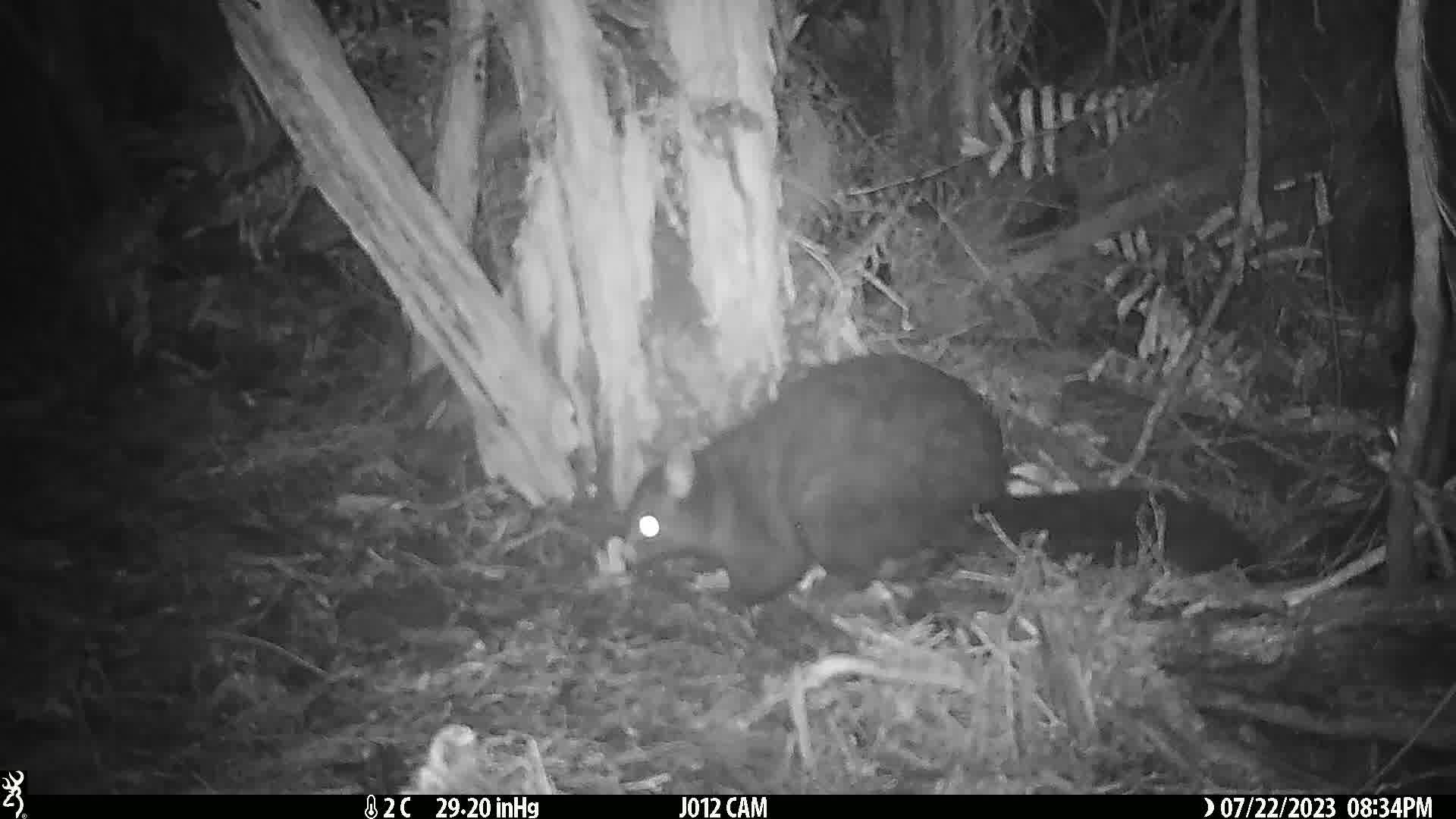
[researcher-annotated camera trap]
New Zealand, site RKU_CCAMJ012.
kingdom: Animalia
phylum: Chordata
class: Mammalia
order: Diprotodontia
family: Phalangeridae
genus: Trichosurus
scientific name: Trichosurus vulpecula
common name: common brushtail possum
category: possum